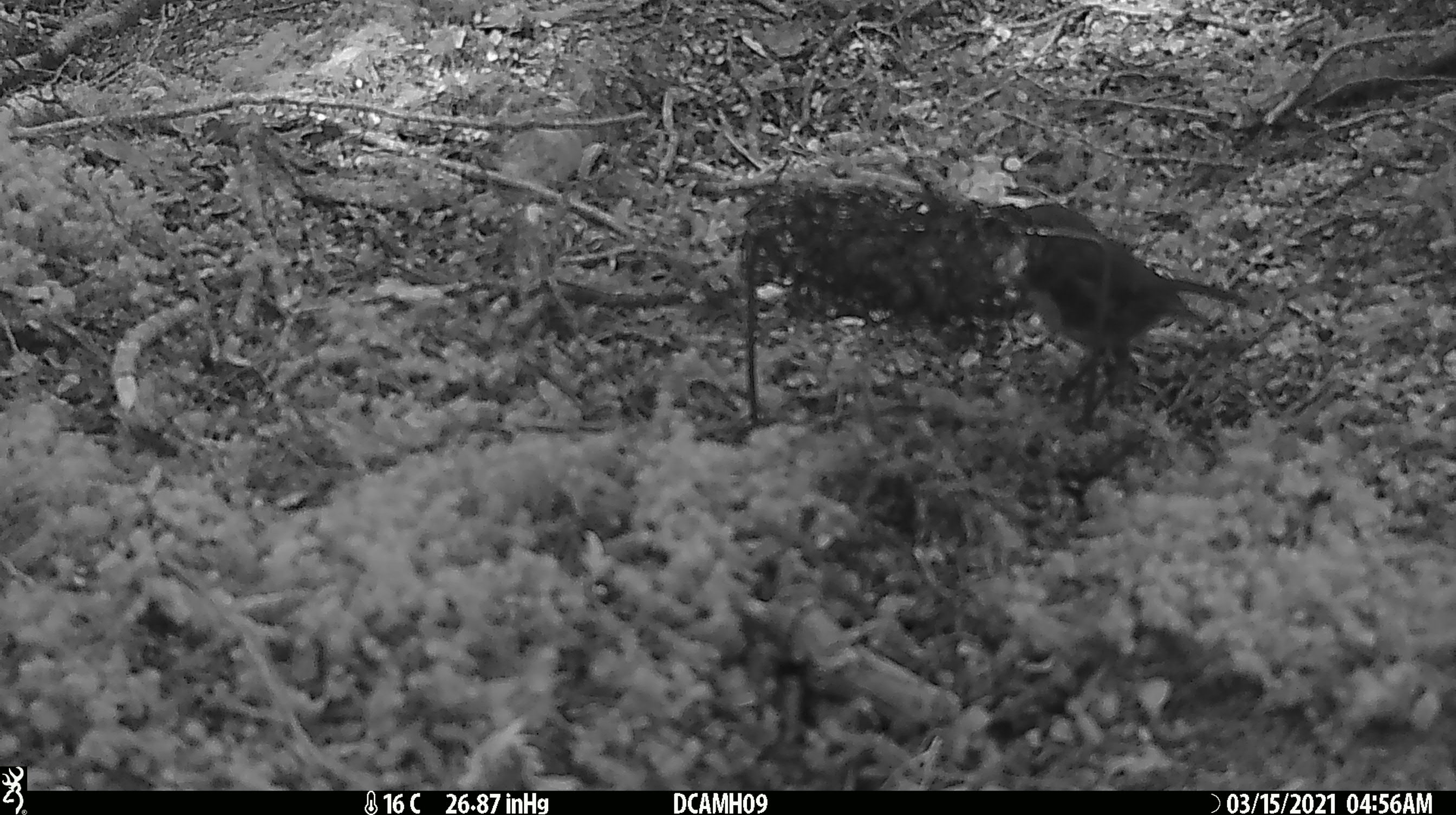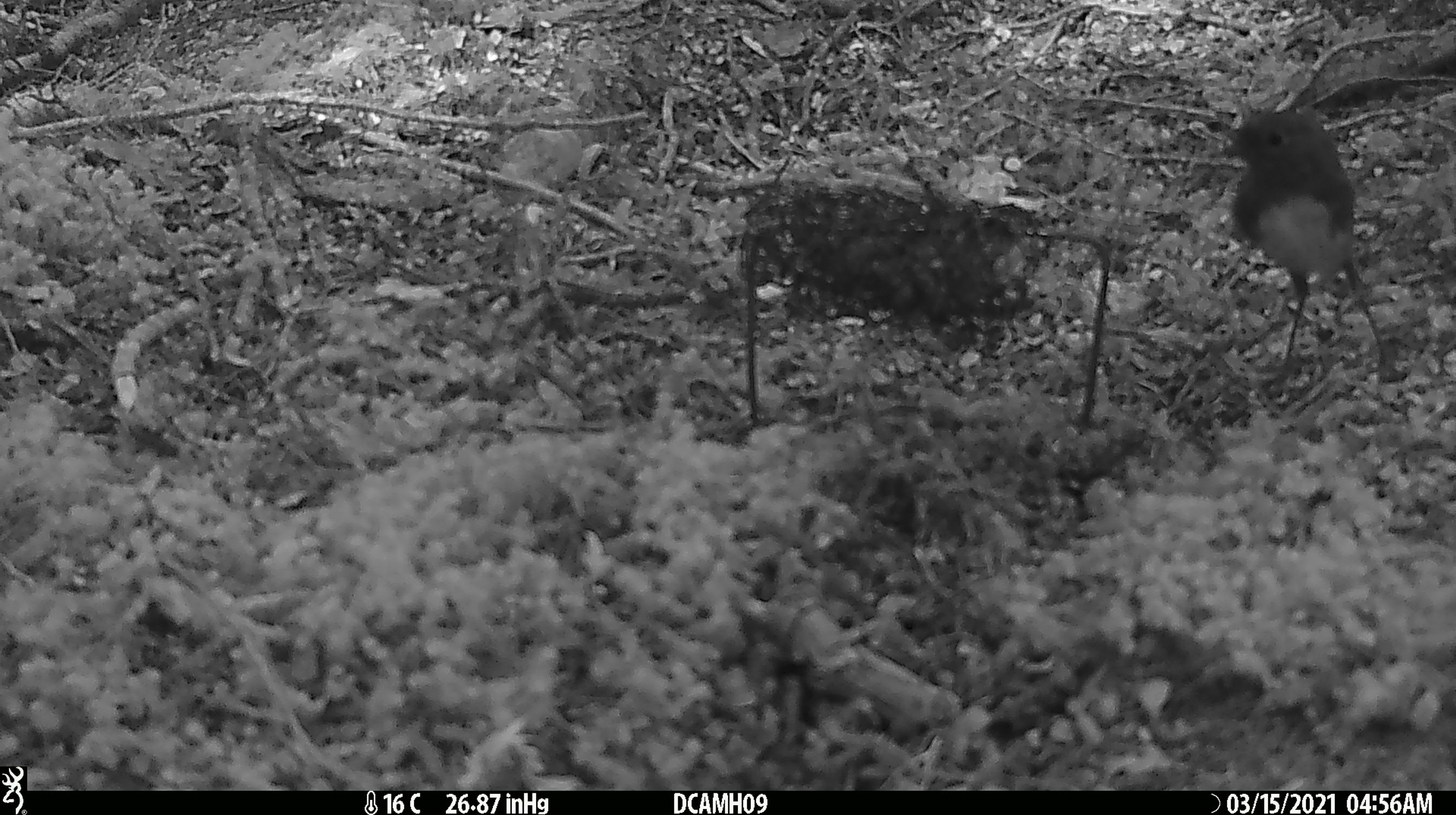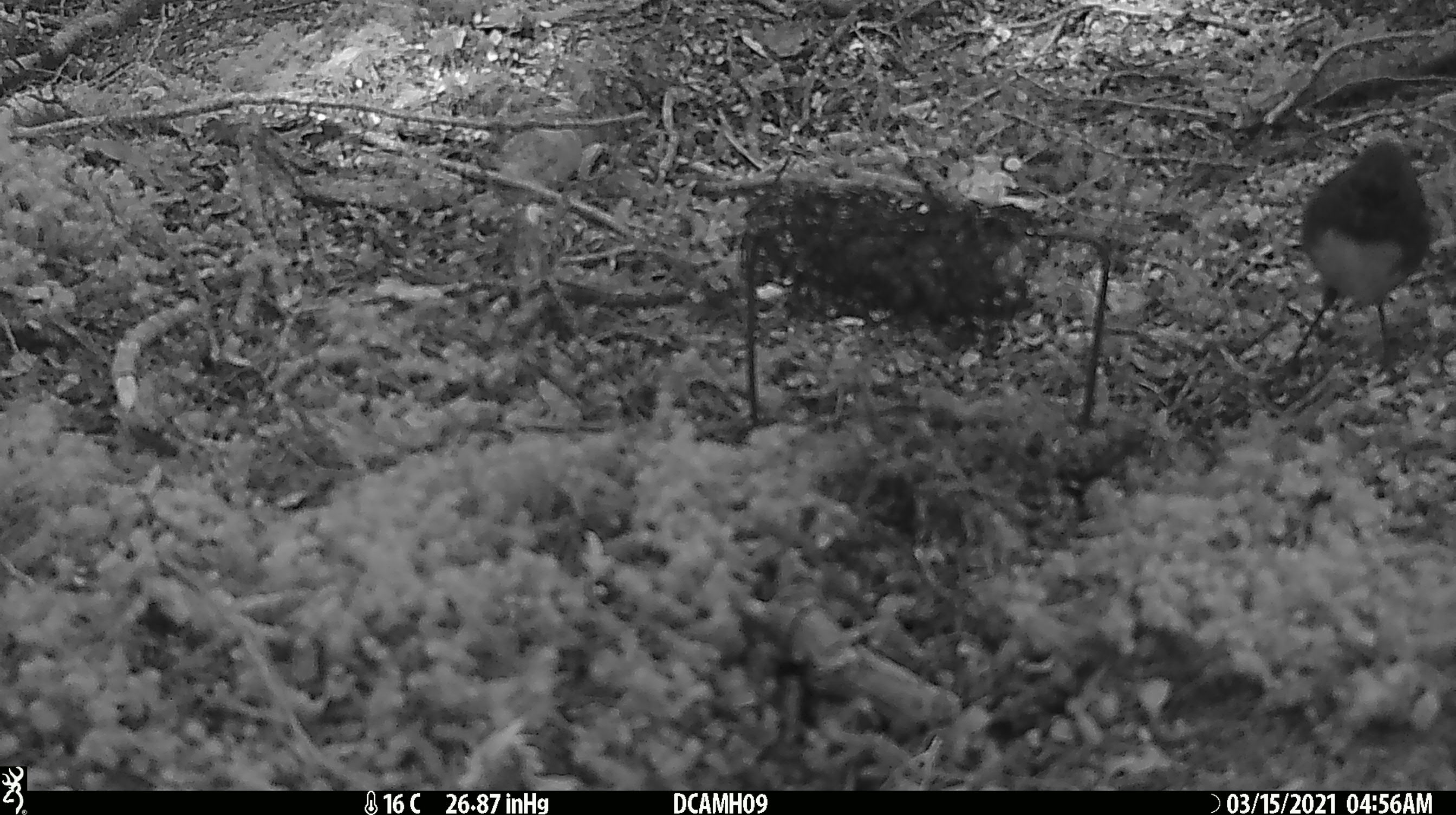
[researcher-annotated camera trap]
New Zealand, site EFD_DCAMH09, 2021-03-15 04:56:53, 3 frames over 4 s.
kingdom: Animalia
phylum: Chordata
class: Aves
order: Passeriformes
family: Petroicidae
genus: Petroica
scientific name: Petroica australis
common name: new zealand robin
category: robin